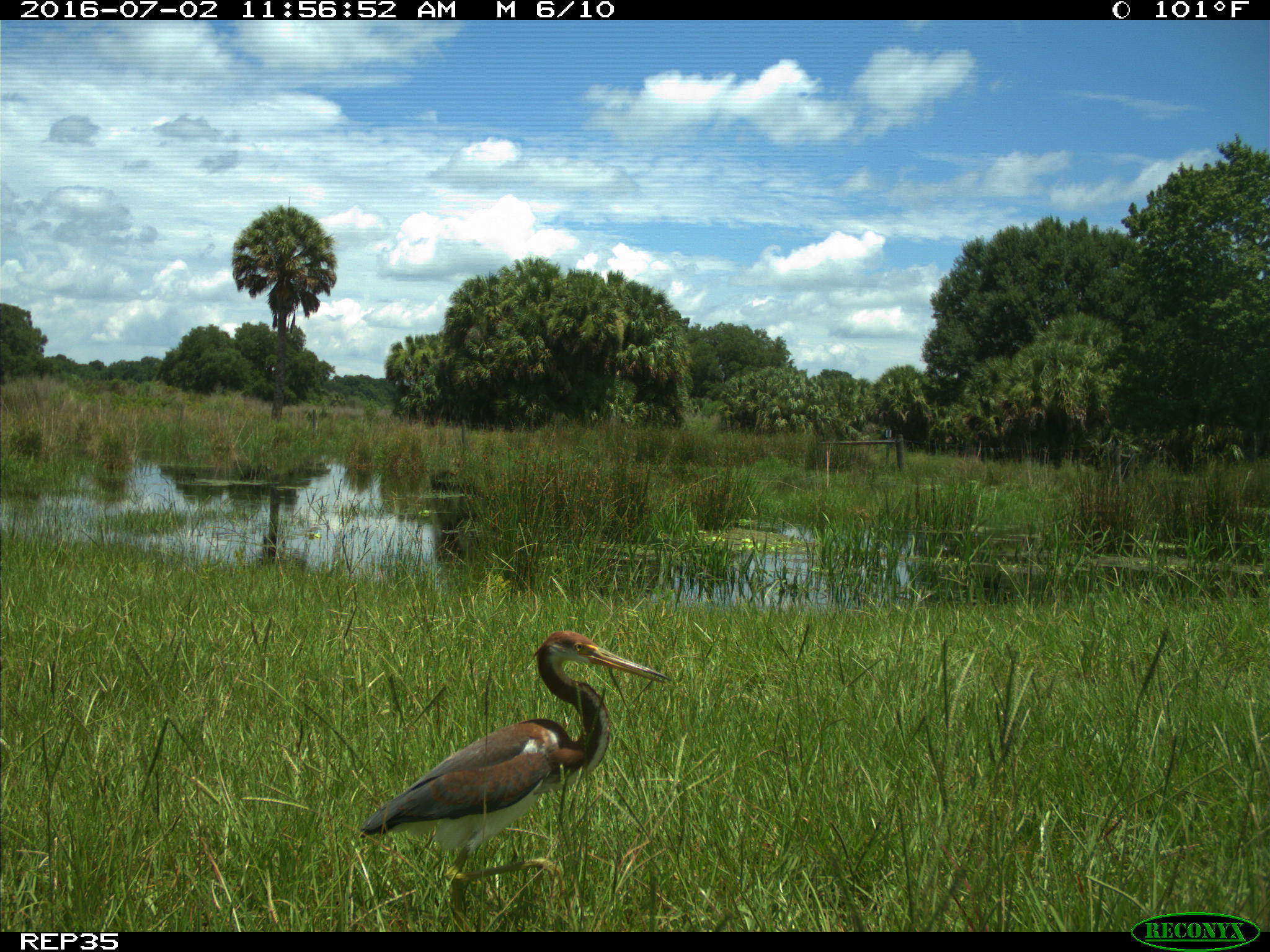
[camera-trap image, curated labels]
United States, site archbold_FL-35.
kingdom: Animalia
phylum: Chordata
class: Aves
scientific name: Aves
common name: birds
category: unidentified bird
Unidentified bird (birds) (Aves).